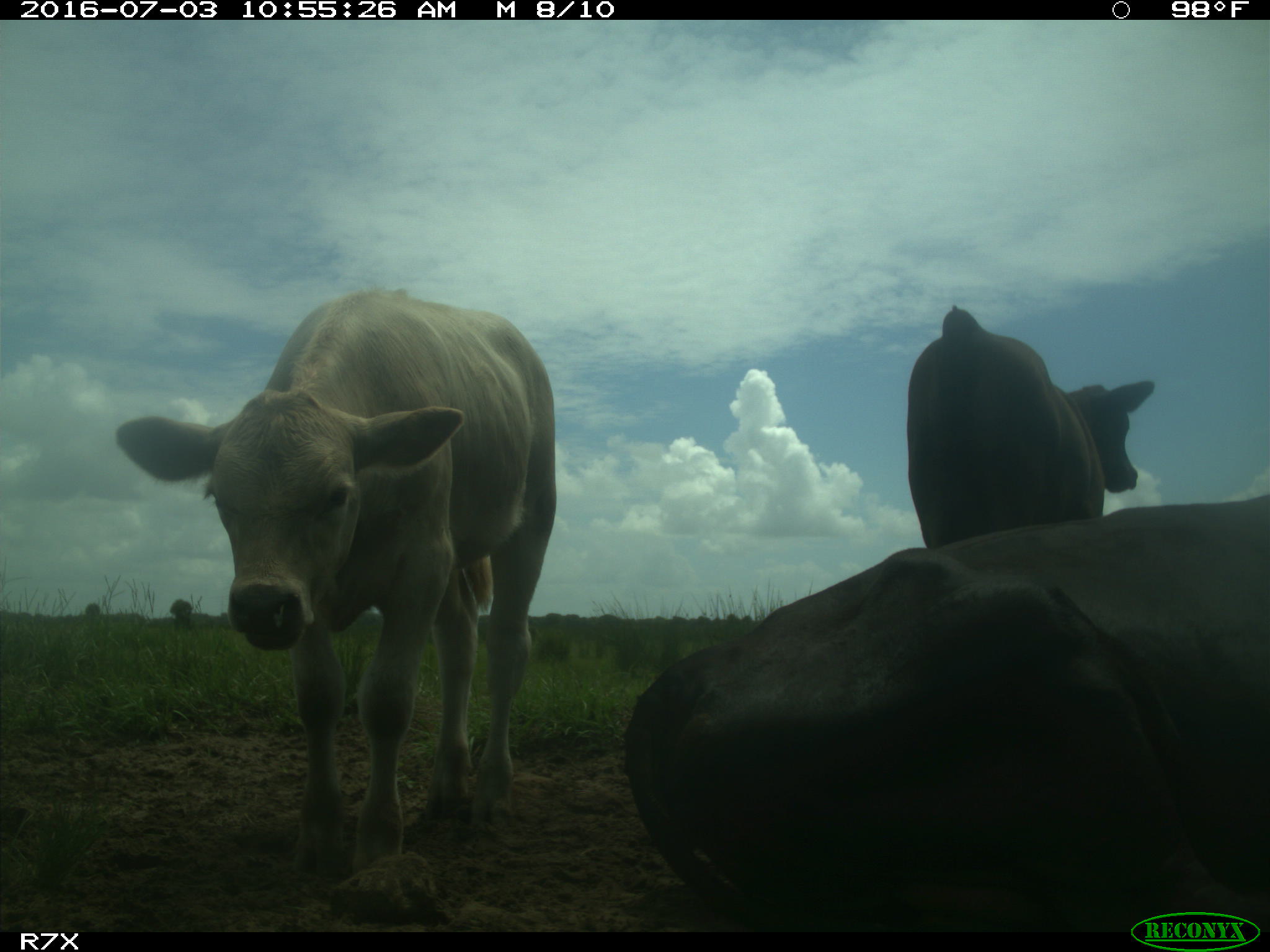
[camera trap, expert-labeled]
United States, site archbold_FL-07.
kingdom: Animalia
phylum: Chordata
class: Mammalia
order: Artiodactyla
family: Bovidae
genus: Bos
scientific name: Bos taurus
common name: domestic cow